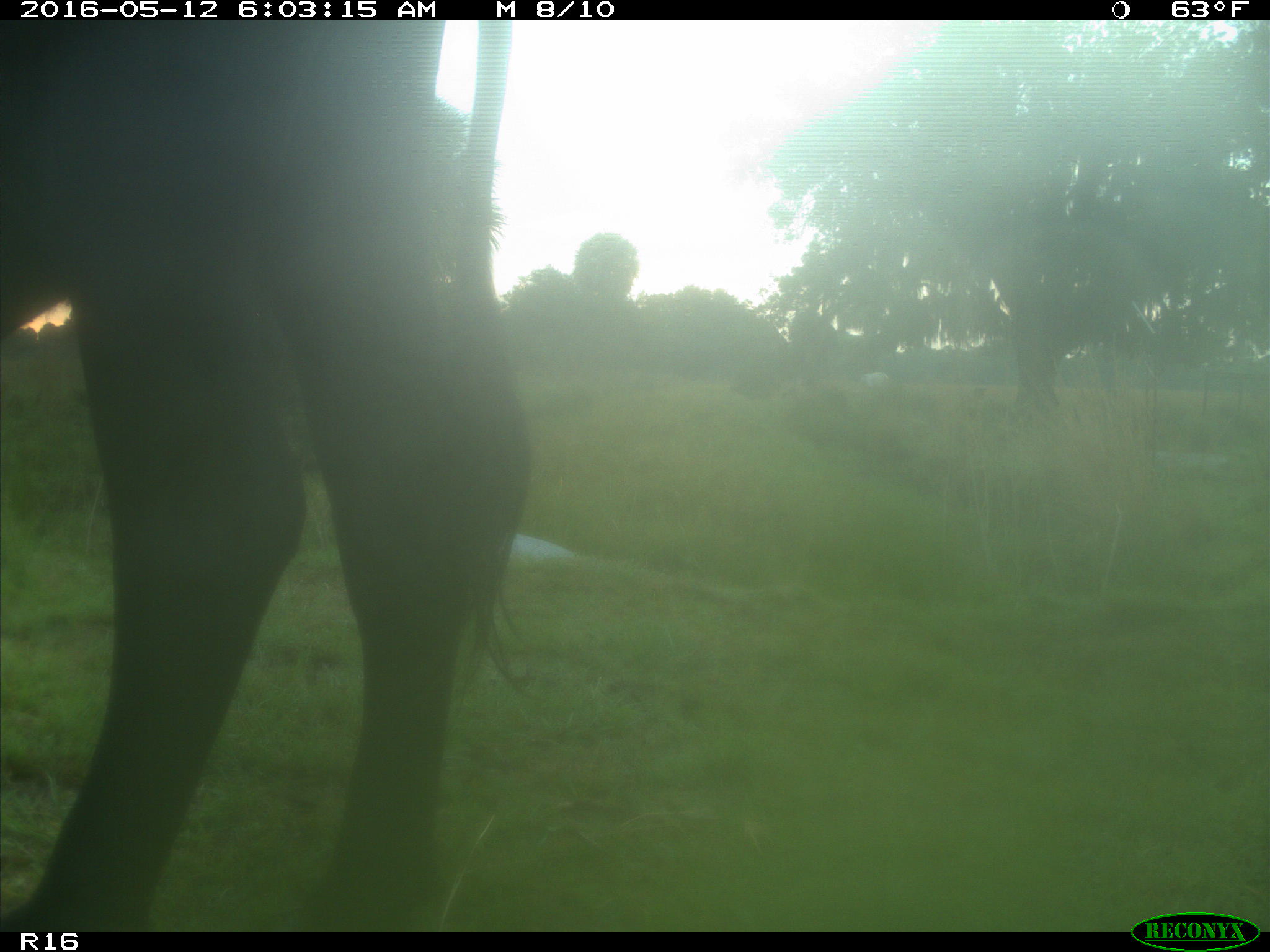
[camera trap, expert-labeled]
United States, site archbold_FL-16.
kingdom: Animalia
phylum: Chordata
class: Mammalia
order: Artiodactyla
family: Bovidae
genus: Bos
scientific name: Bos taurus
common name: domestic cow